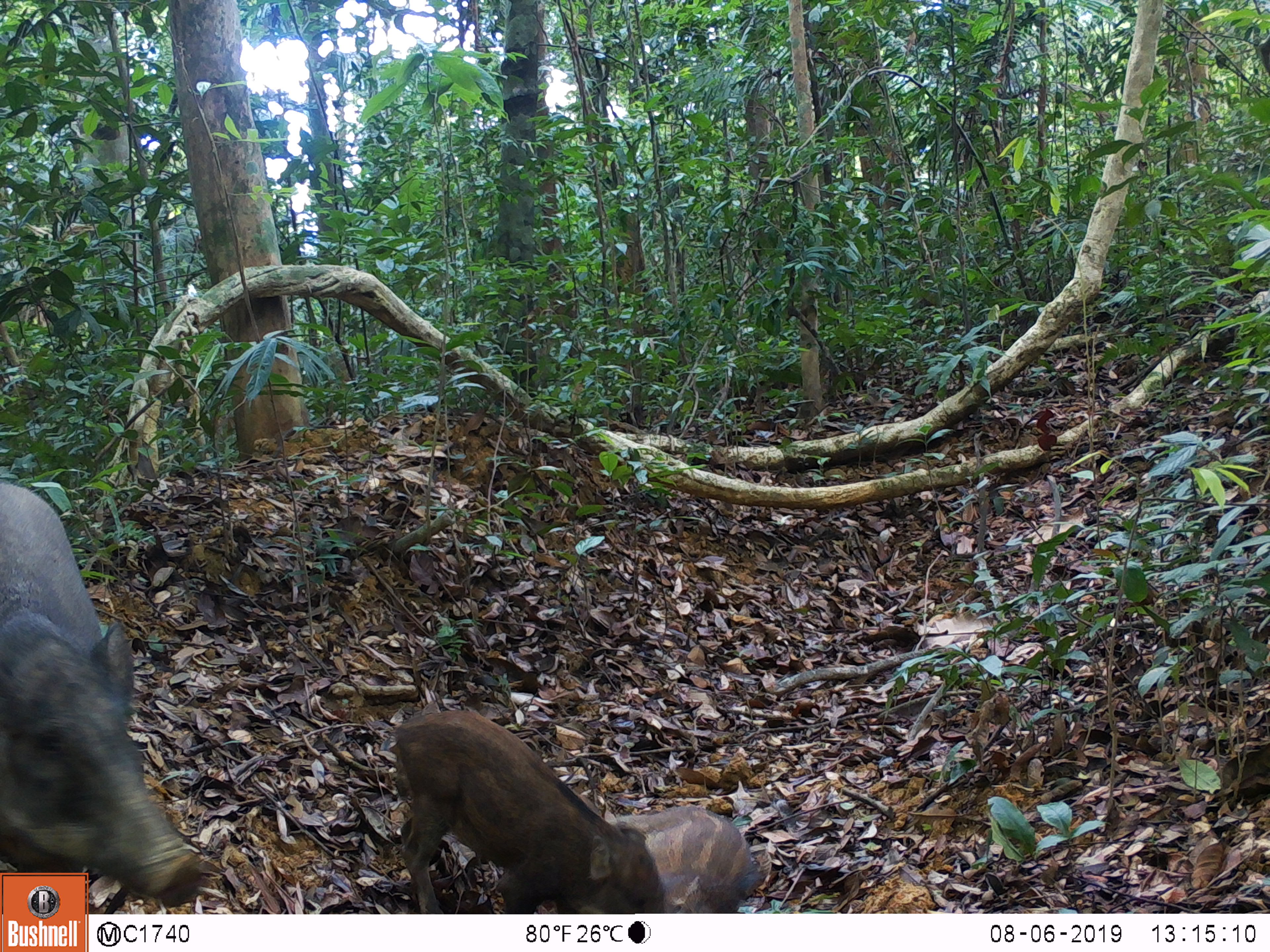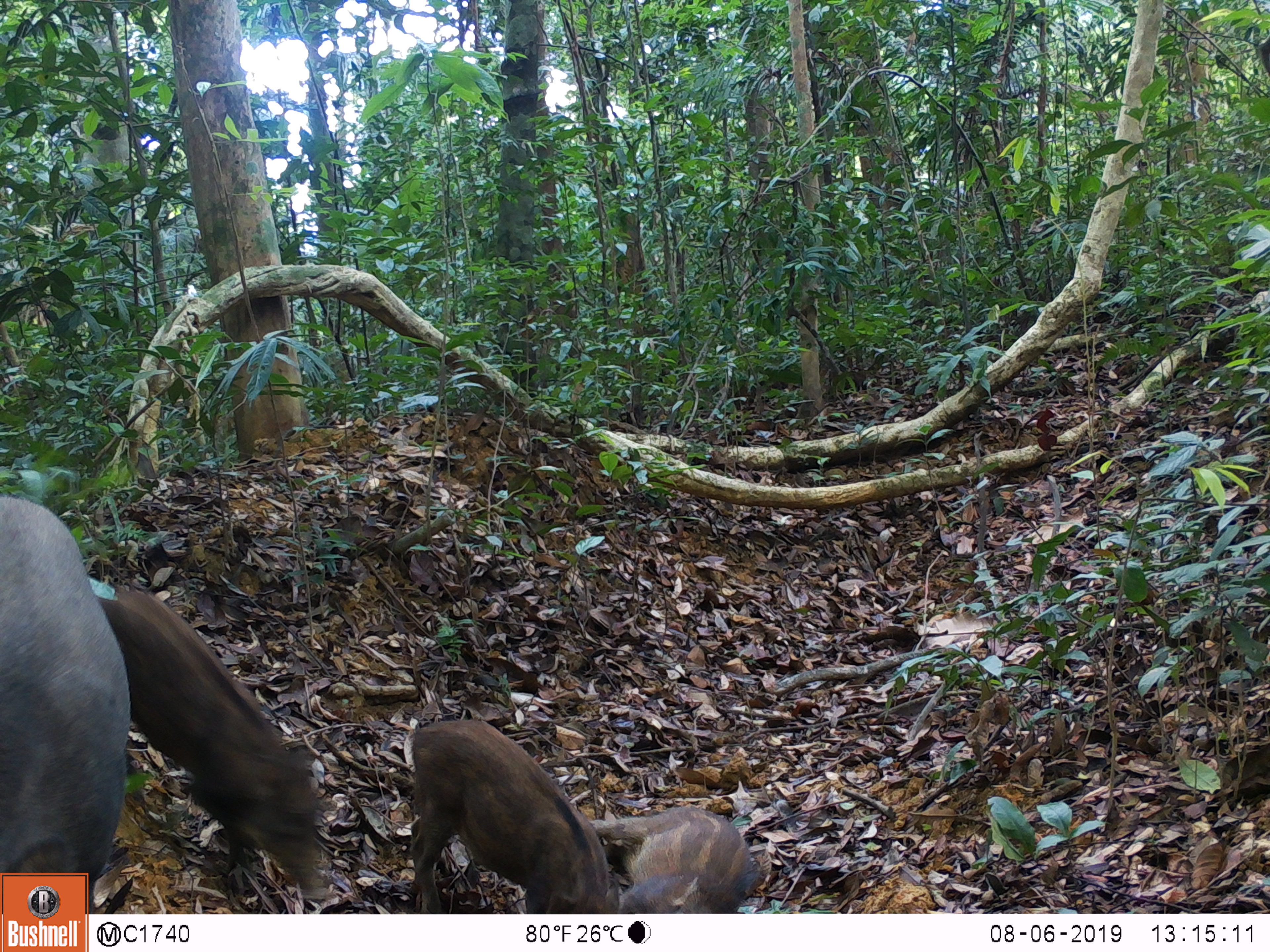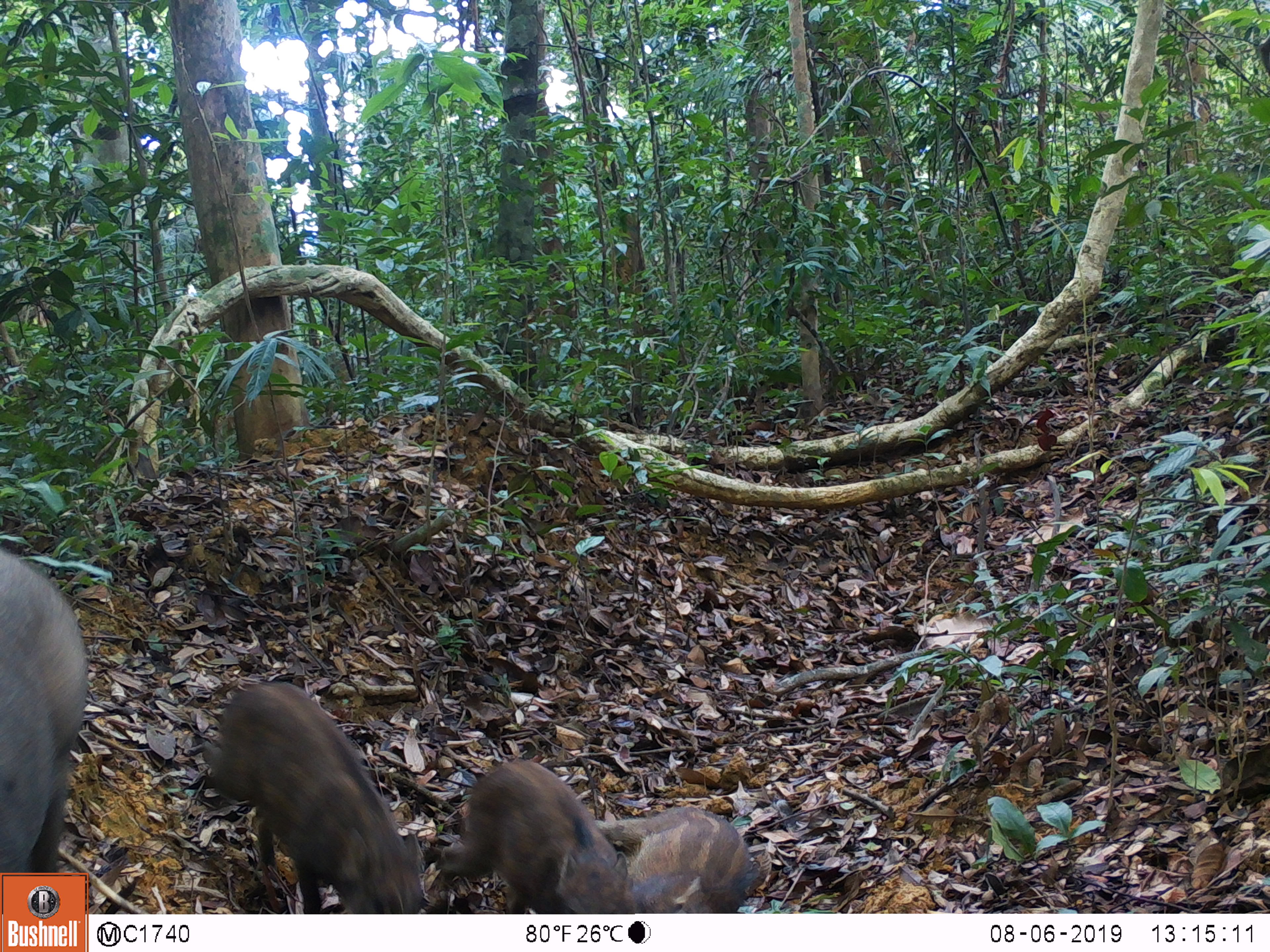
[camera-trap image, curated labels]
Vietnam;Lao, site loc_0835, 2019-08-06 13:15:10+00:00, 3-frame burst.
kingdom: Animalia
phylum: Chordata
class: Mammalia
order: Artiodactyla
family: Suidae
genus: Sus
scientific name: Sus scrofa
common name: eurasian wild pig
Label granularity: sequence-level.